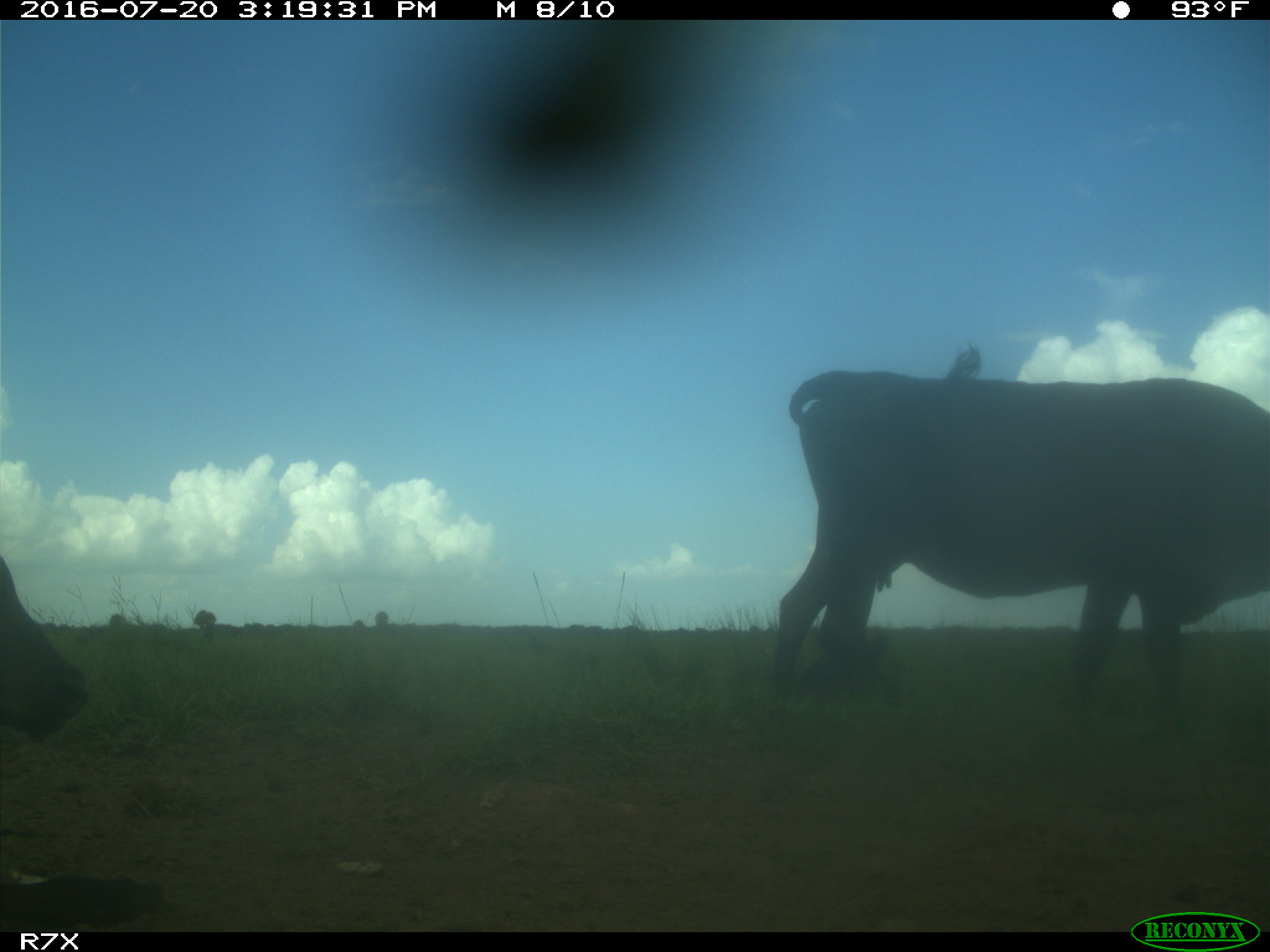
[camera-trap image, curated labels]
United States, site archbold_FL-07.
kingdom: Animalia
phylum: Chordata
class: Mammalia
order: Artiodactyla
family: Bovidae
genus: Bos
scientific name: Bos taurus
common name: domestic cow